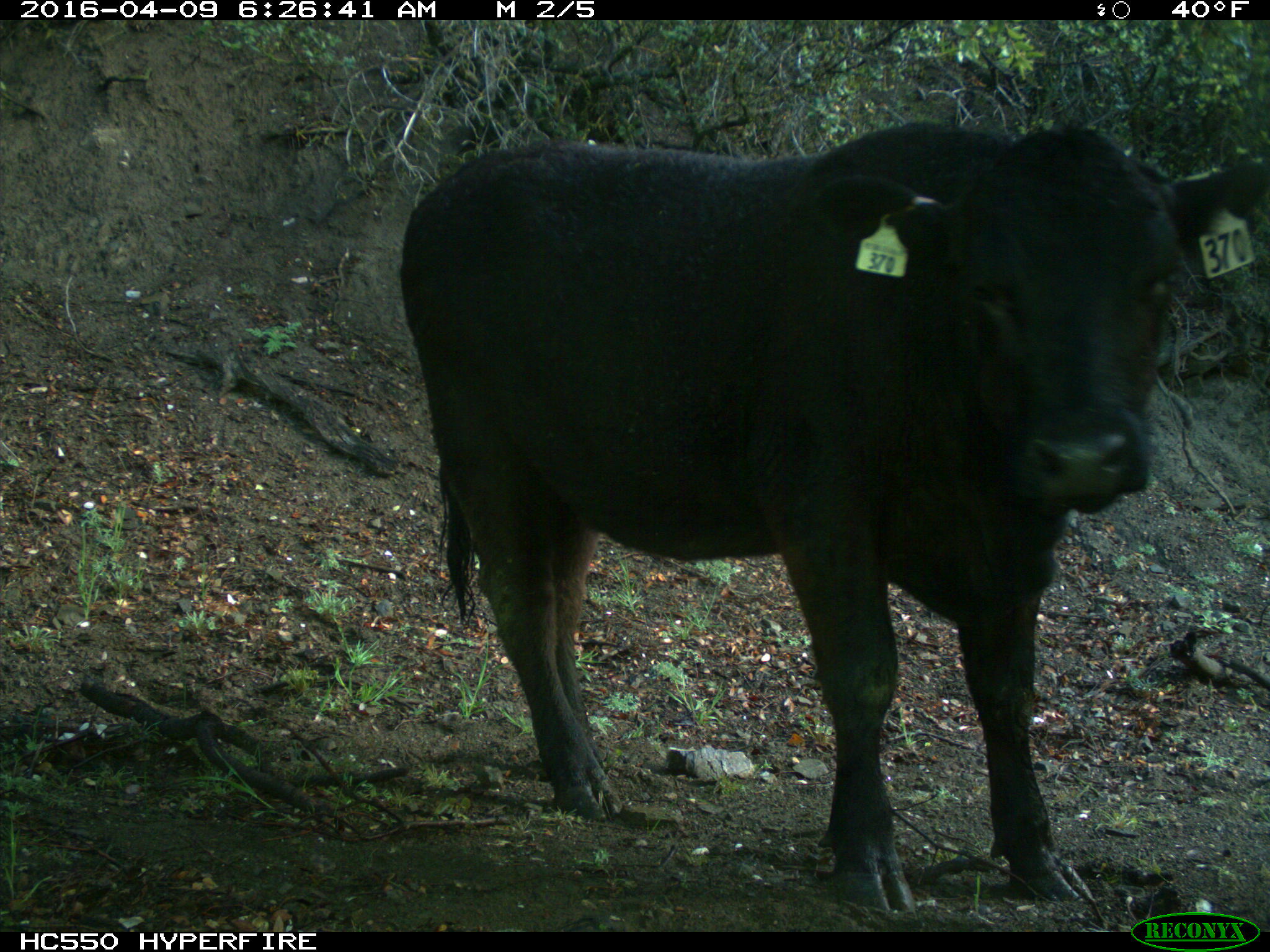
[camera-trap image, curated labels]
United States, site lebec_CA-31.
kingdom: Animalia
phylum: Chordata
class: Mammalia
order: Artiodactyla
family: Bovidae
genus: Bos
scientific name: Bos taurus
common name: domestic cow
Bos taurus (domestic cow).